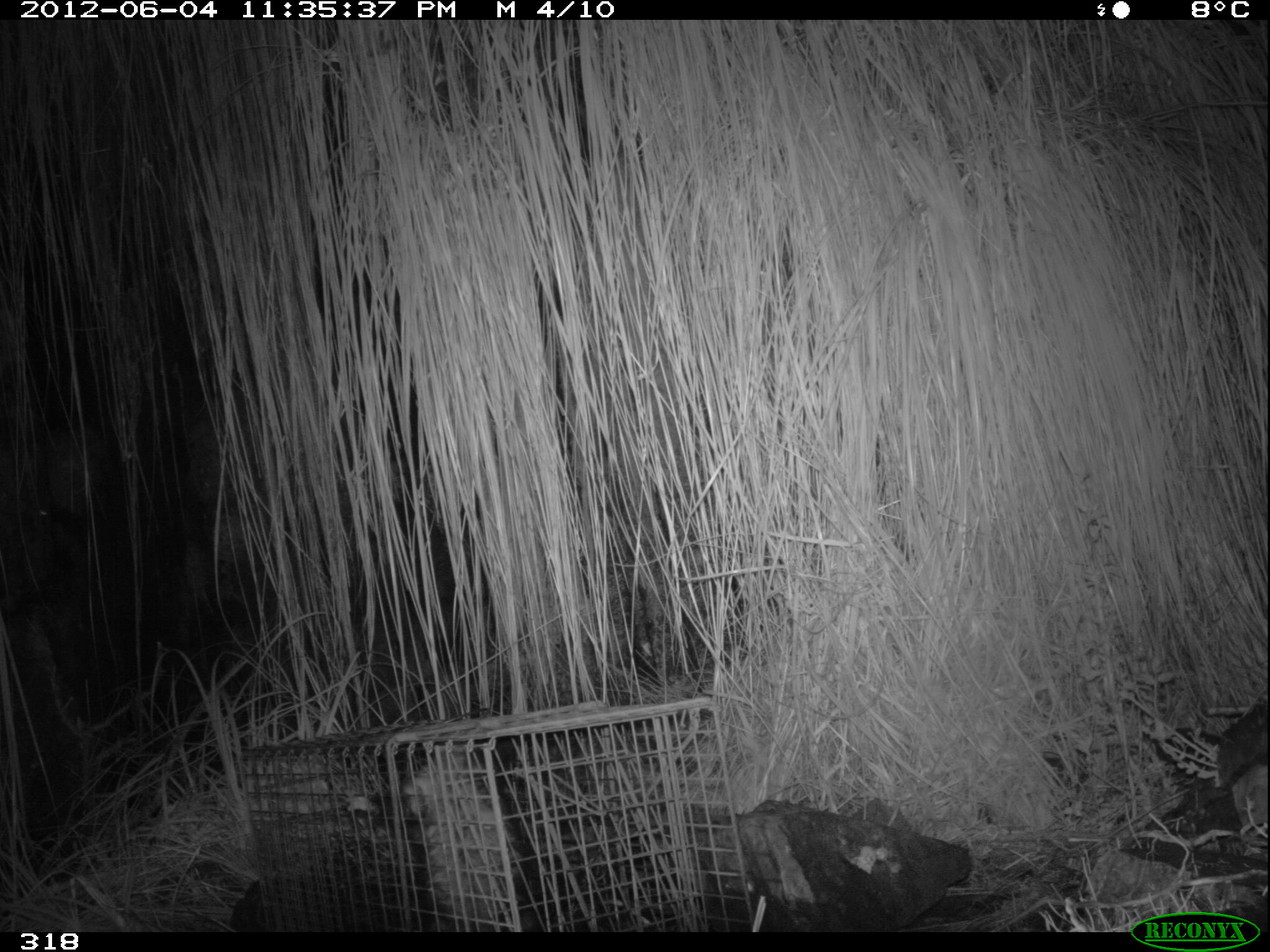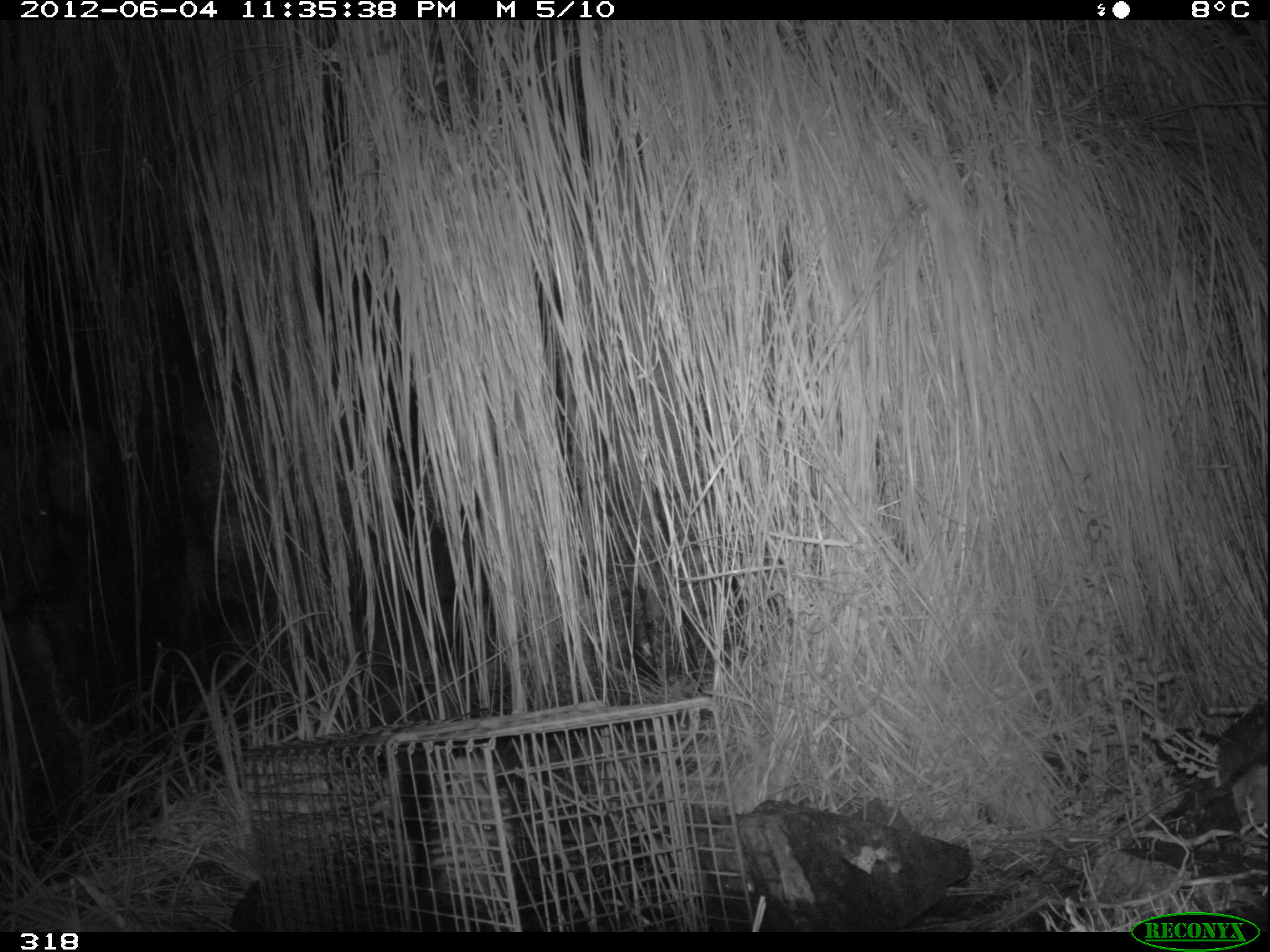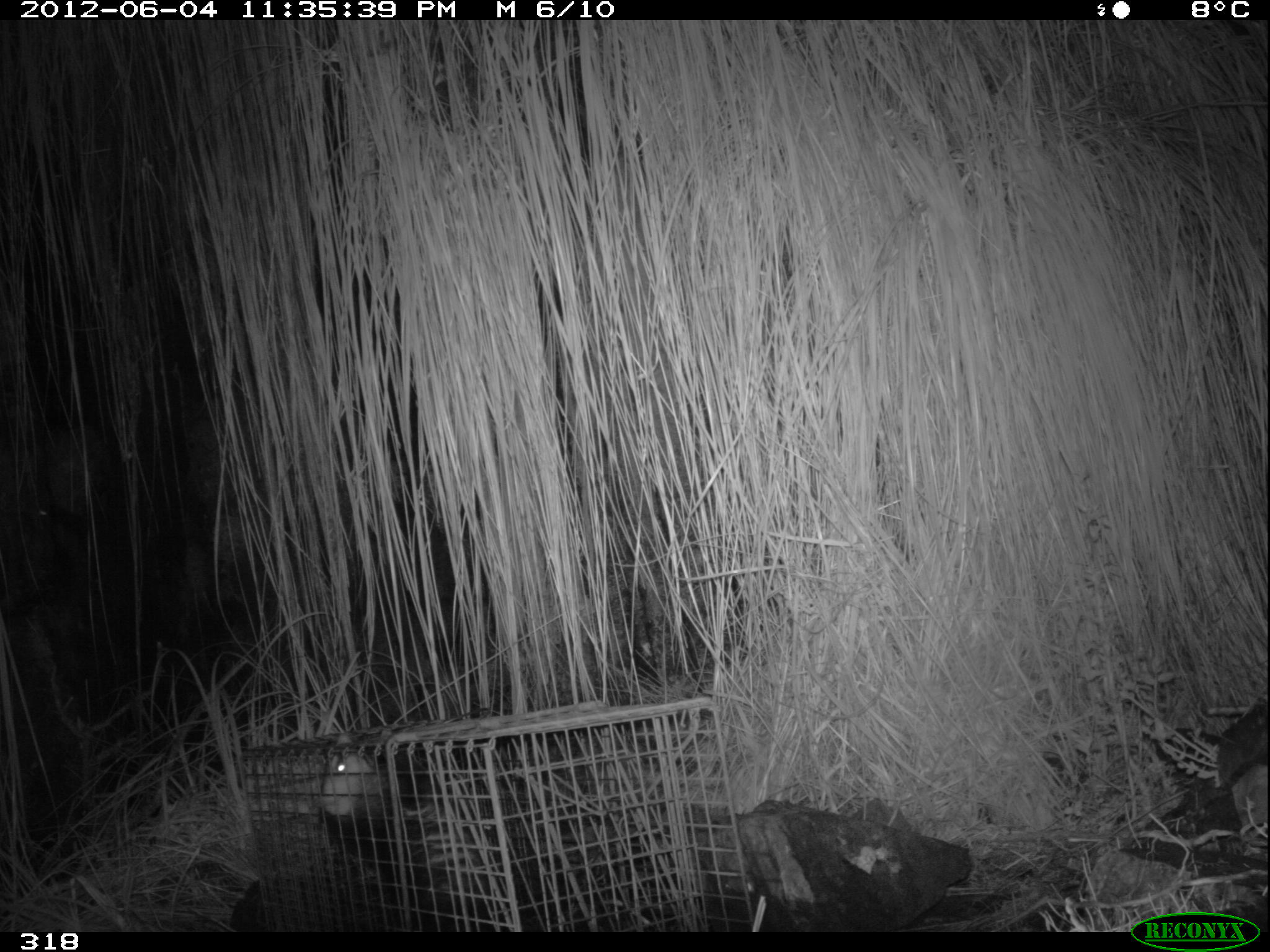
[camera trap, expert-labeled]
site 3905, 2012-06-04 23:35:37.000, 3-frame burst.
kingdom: Animalia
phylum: Chordata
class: Mammalia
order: Didelphimorphia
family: Didelphidae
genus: Didelphis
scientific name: Didelphis pernigra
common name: andean white-eared opossum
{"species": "Didelphis pernigra (andean white-eared opossum)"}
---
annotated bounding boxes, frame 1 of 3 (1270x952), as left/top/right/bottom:
didelphis pernigra: 344/735/542/930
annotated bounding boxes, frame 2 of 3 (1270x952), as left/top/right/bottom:
didelphis pernigra: 373/738/601/931